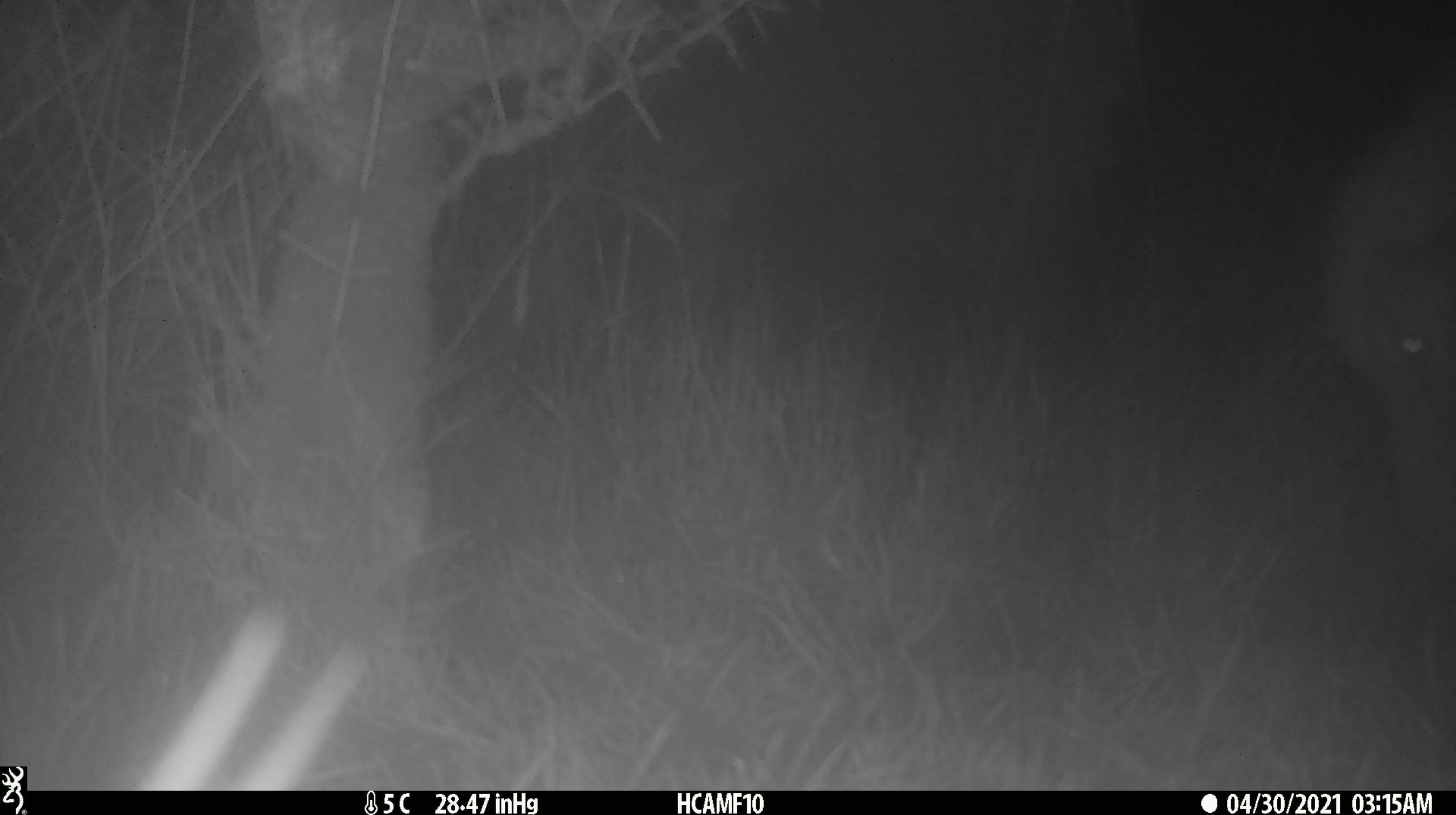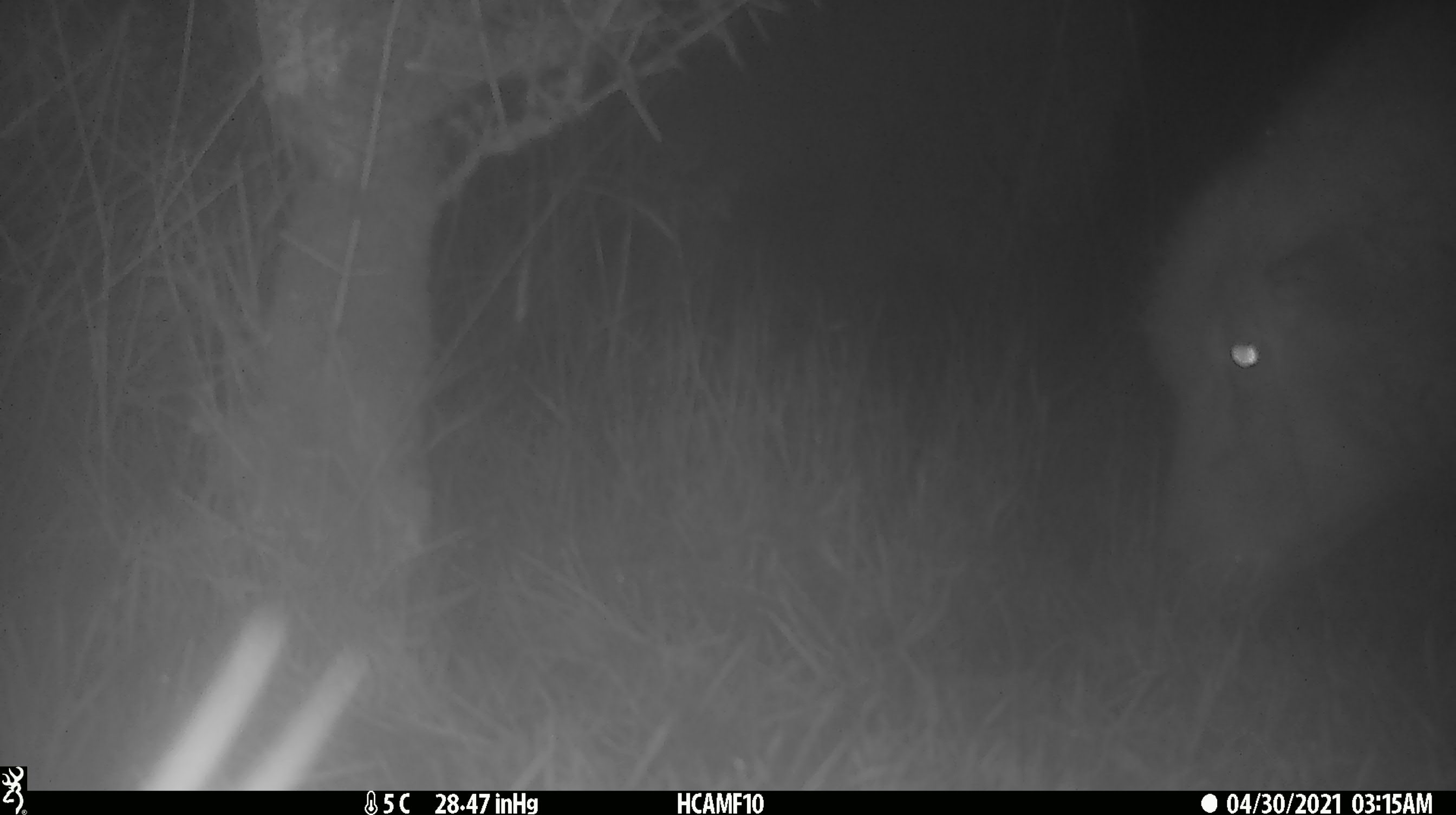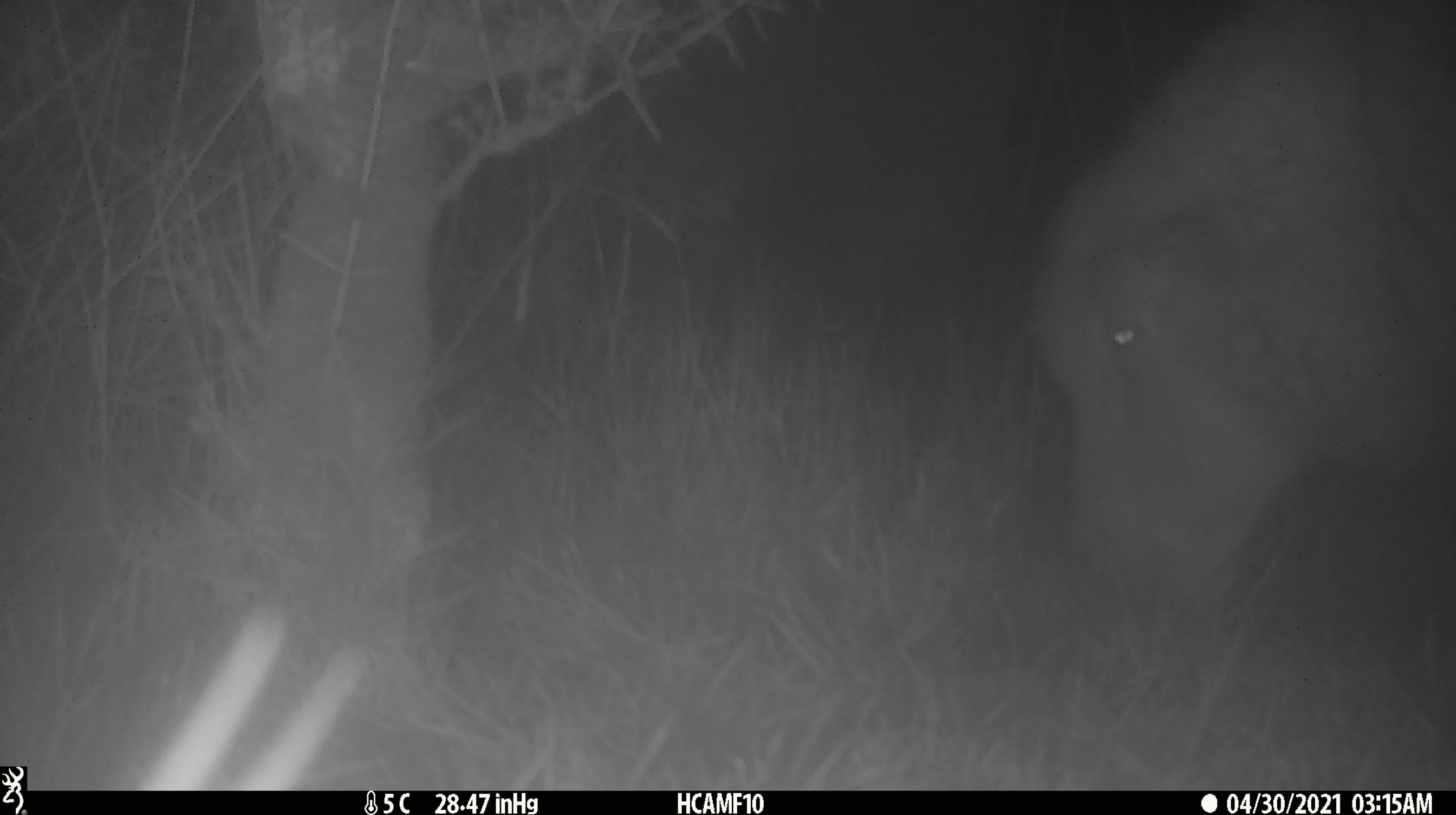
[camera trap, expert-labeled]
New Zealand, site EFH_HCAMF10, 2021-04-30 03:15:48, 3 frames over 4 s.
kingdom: Animalia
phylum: Chordata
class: Mammalia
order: Artiodactyla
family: Bovidae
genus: Ovis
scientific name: Ovis aries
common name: domestic sheep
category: sheep